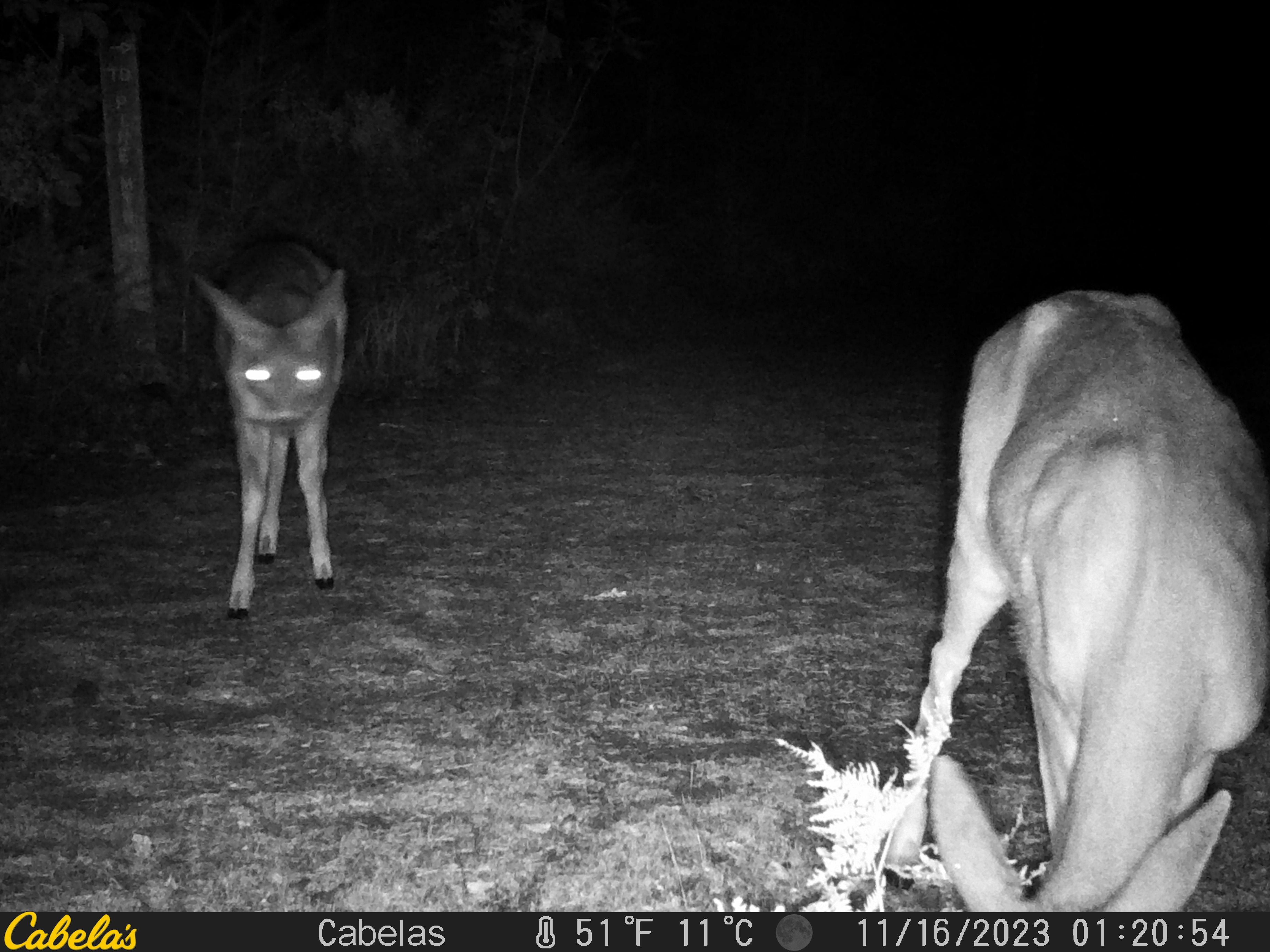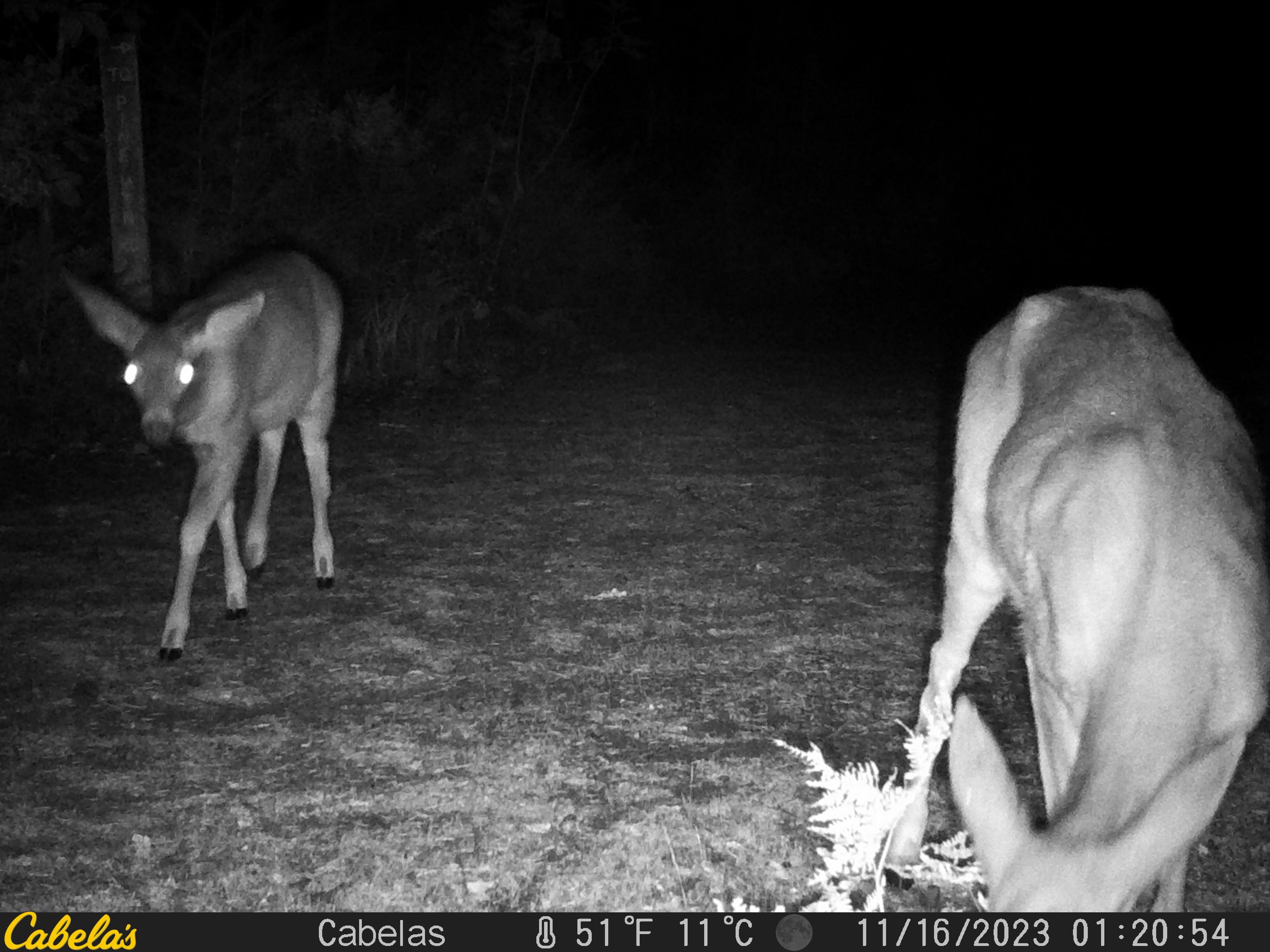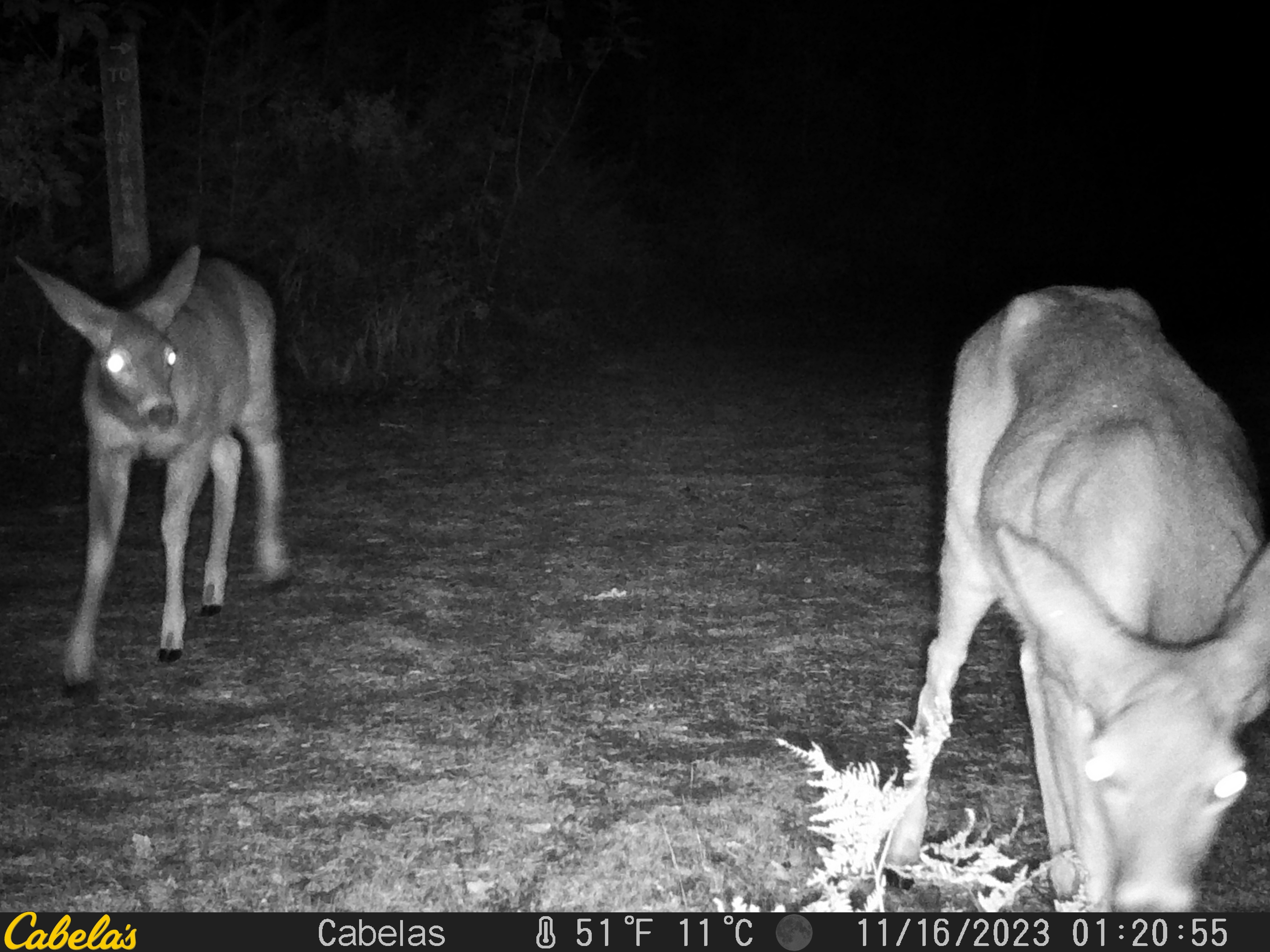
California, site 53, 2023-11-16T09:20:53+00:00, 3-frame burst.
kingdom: Animalia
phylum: Chordata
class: Mammalia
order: Artiodactyla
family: Cervidae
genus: Odocoileus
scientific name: Odocoileus hemionus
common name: mule deer